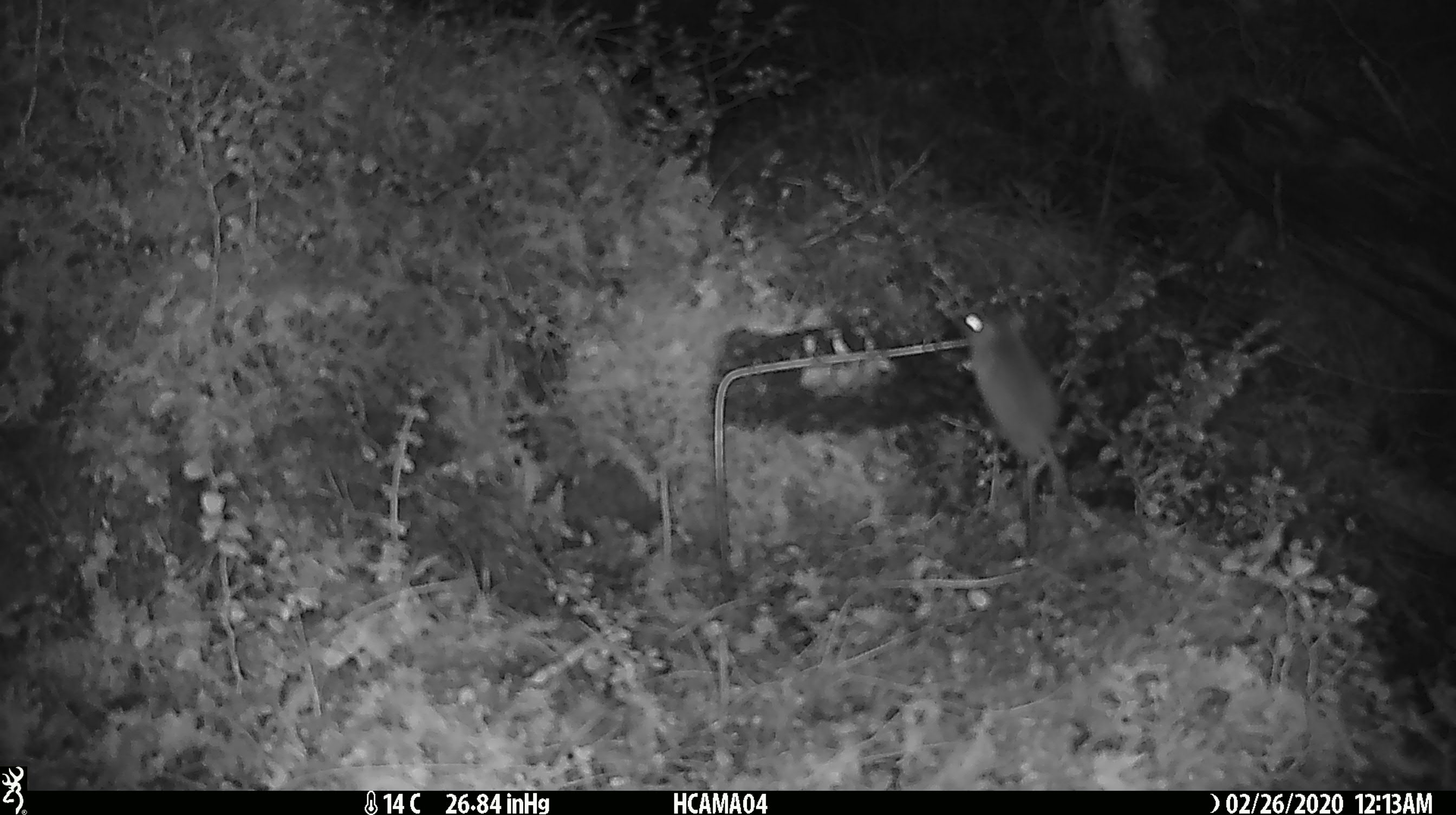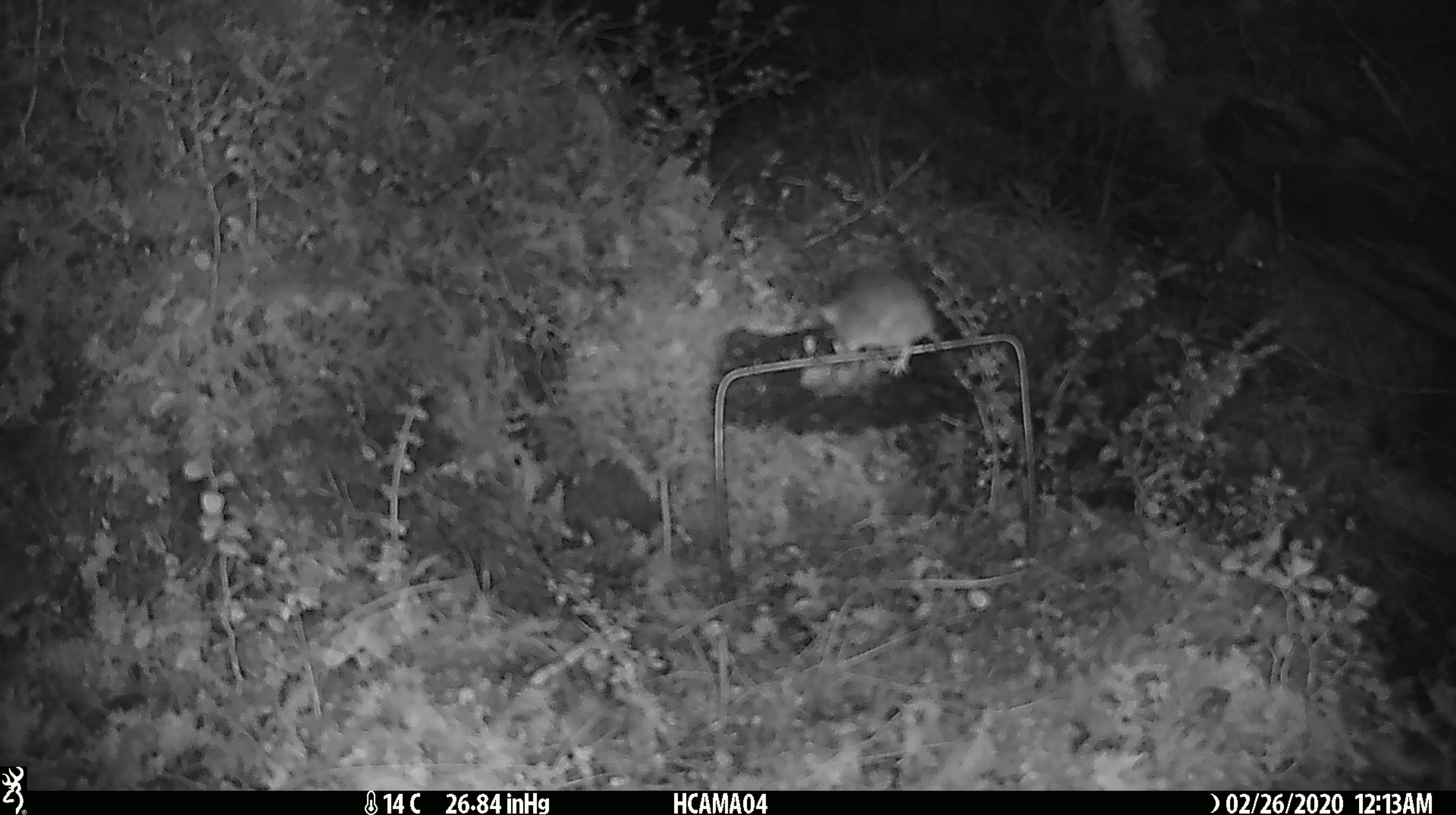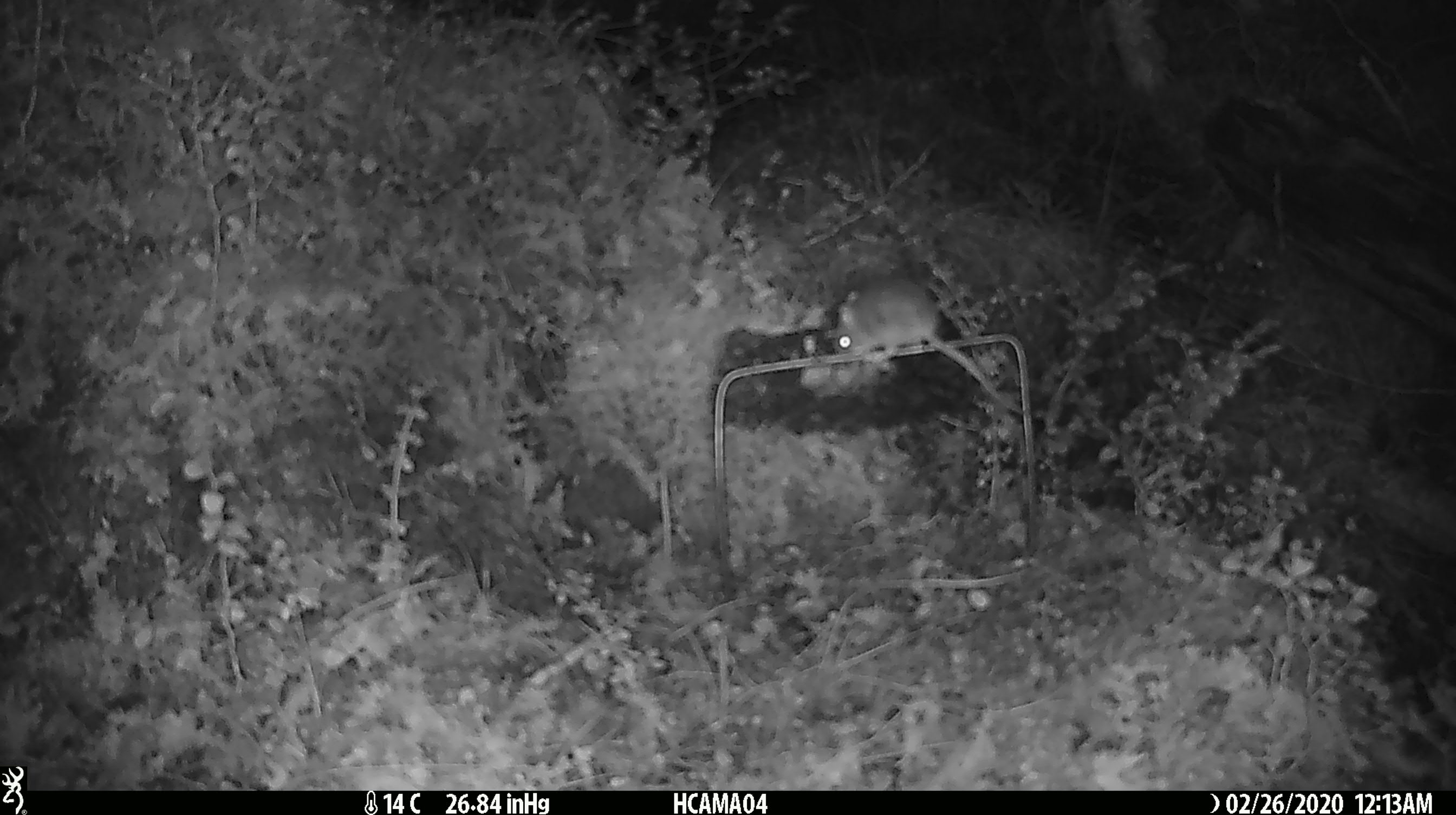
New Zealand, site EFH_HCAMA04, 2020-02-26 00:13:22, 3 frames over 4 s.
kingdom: Animalia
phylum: Chordata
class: Mammalia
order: Rodentia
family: Muridae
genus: Mus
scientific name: Mus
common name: mouse